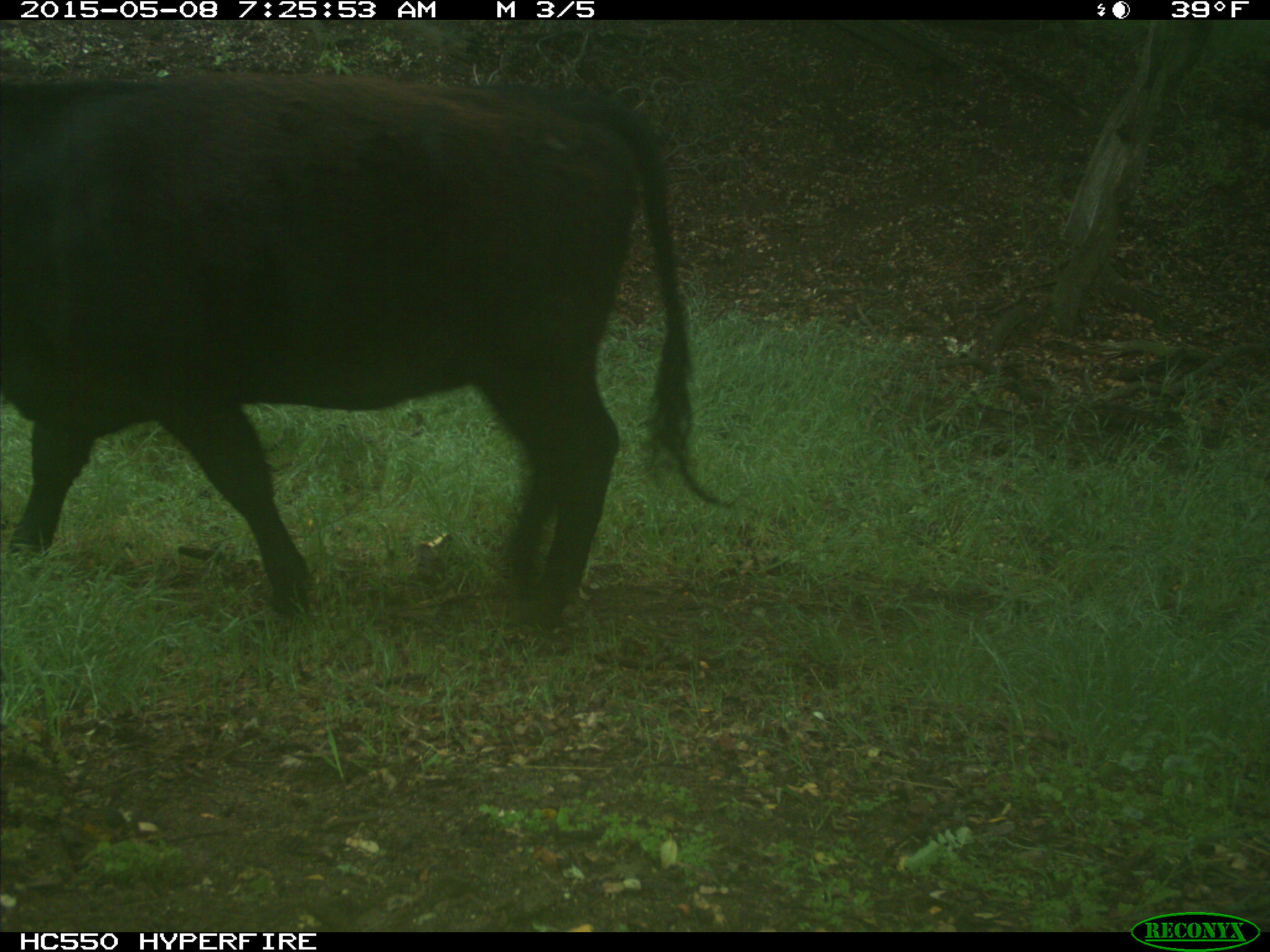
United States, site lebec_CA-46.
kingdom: Animalia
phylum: Chordata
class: Mammalia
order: Artiodactyla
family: Bovidae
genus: Bos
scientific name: Bos taurus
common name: domestic cow